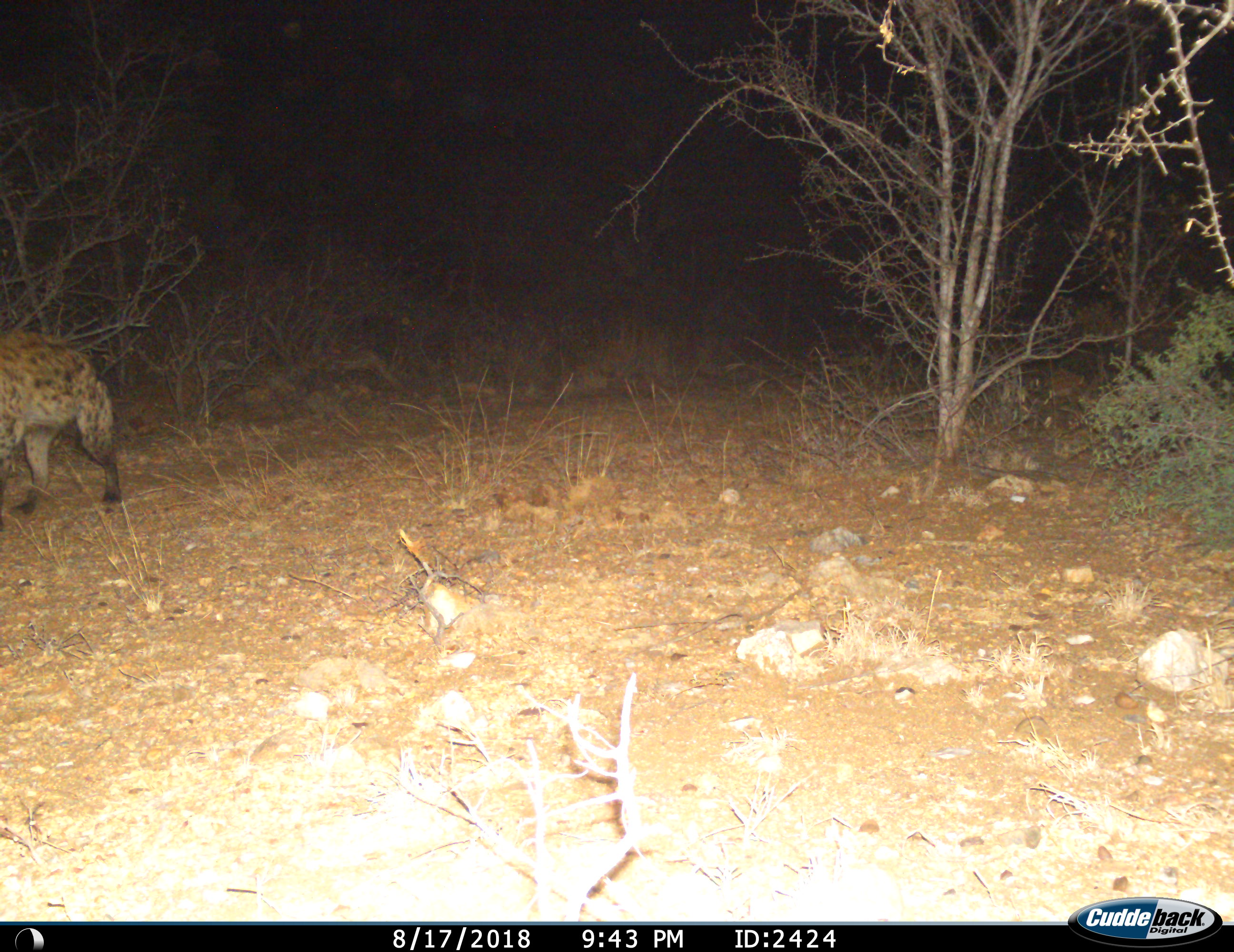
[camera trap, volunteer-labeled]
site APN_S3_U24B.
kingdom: Animalia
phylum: Chordata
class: Mammalia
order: Carnivora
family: Hyaenidae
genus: Crocuta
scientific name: Crocuta crocuta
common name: spotted hyena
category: hyenaspotted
Hyenaspotted (spotted hyena) (Crocuta crocuta), count 1. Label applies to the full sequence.